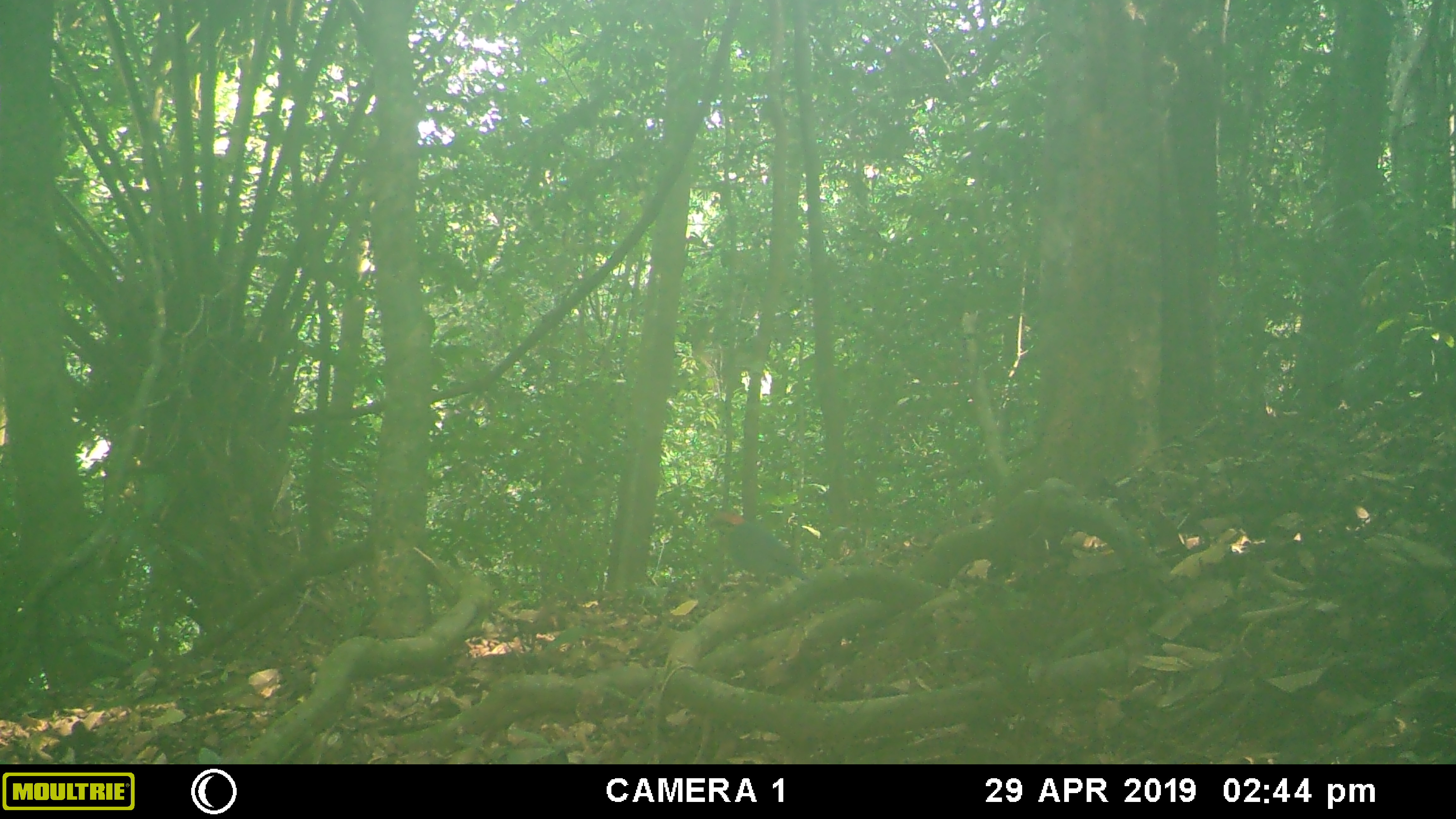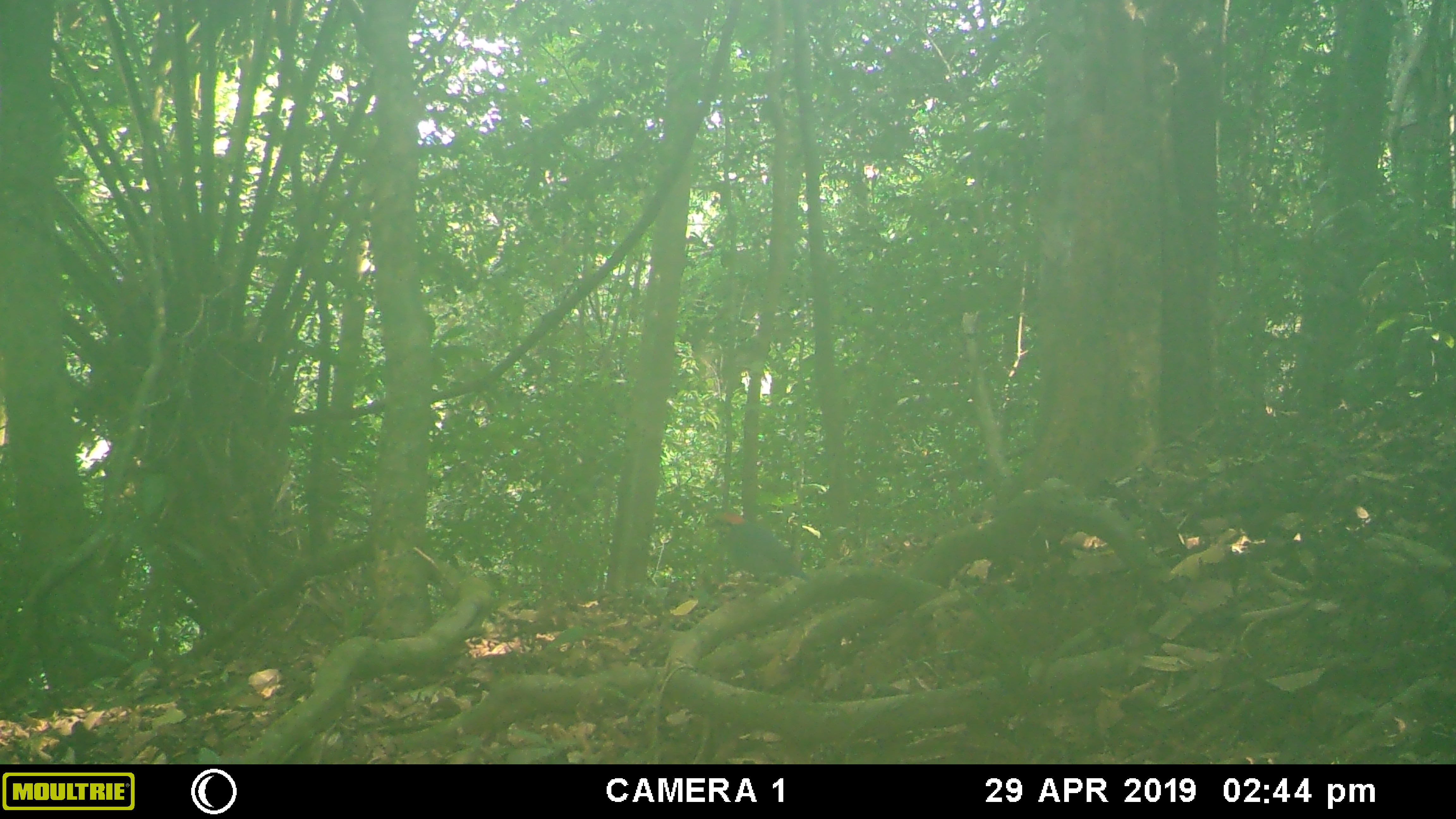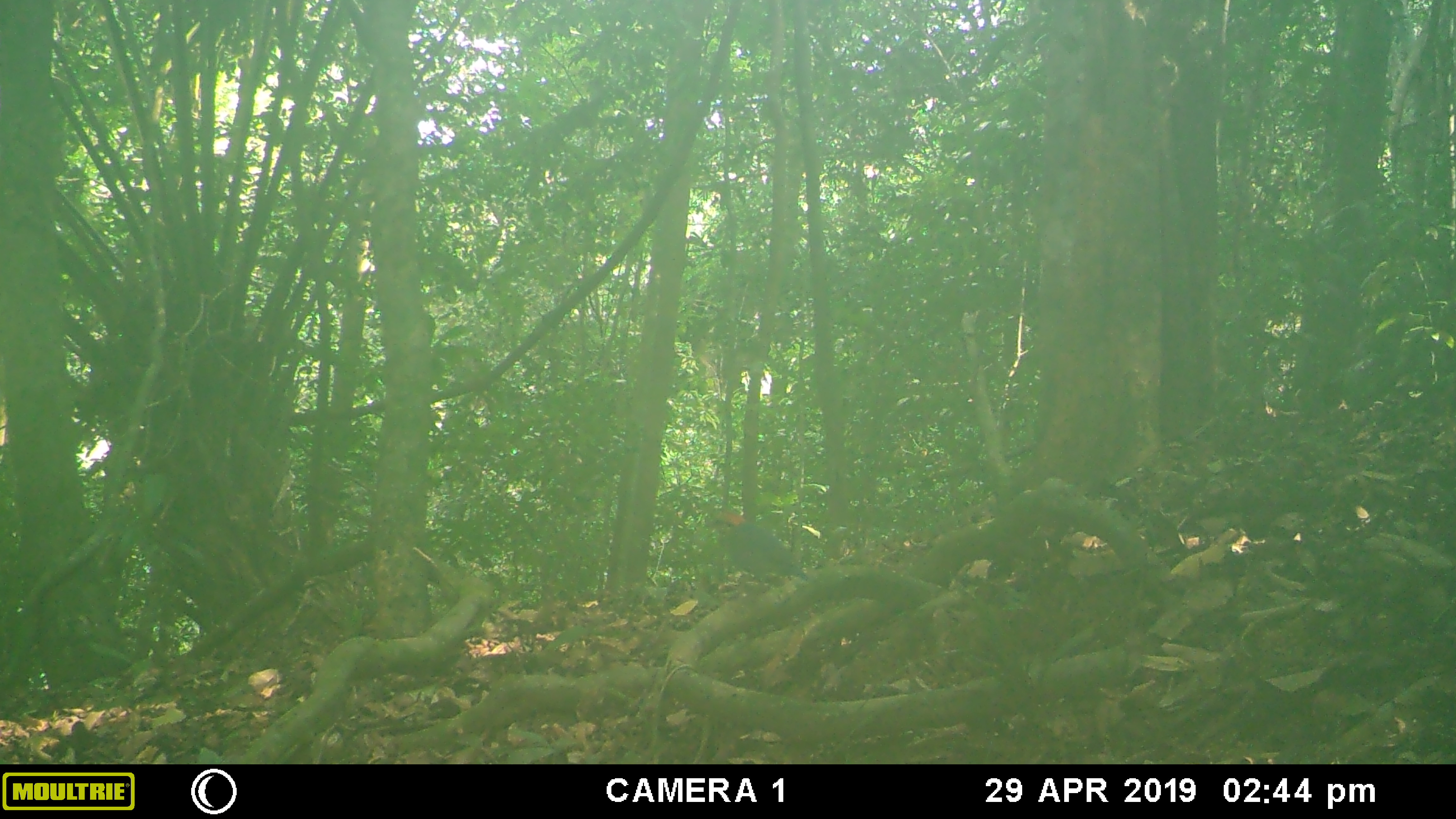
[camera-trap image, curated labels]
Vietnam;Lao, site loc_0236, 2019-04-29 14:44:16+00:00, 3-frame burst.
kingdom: Animalia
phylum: Chordata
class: Aves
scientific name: Aves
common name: bird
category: unidentified bird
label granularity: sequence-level